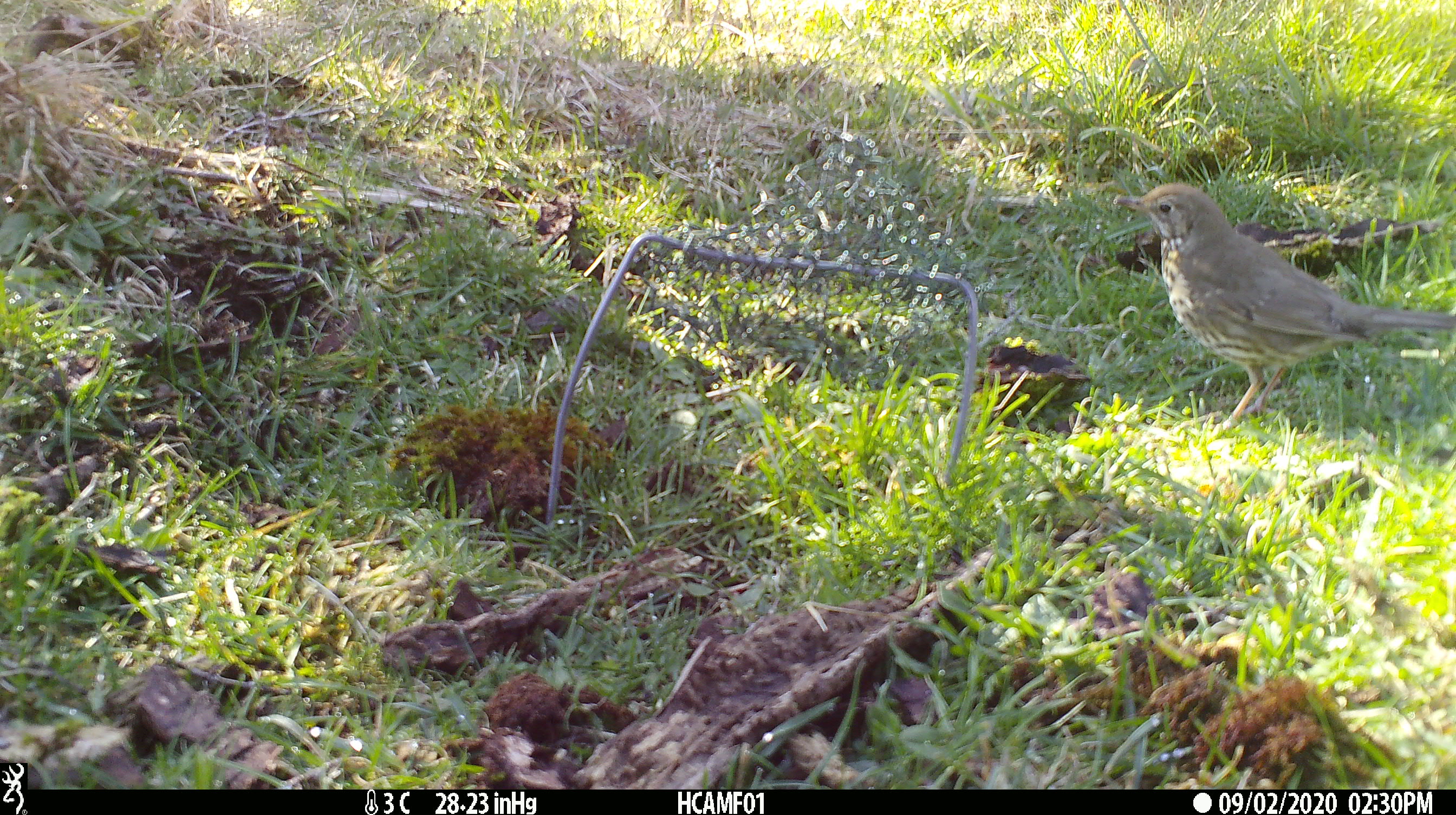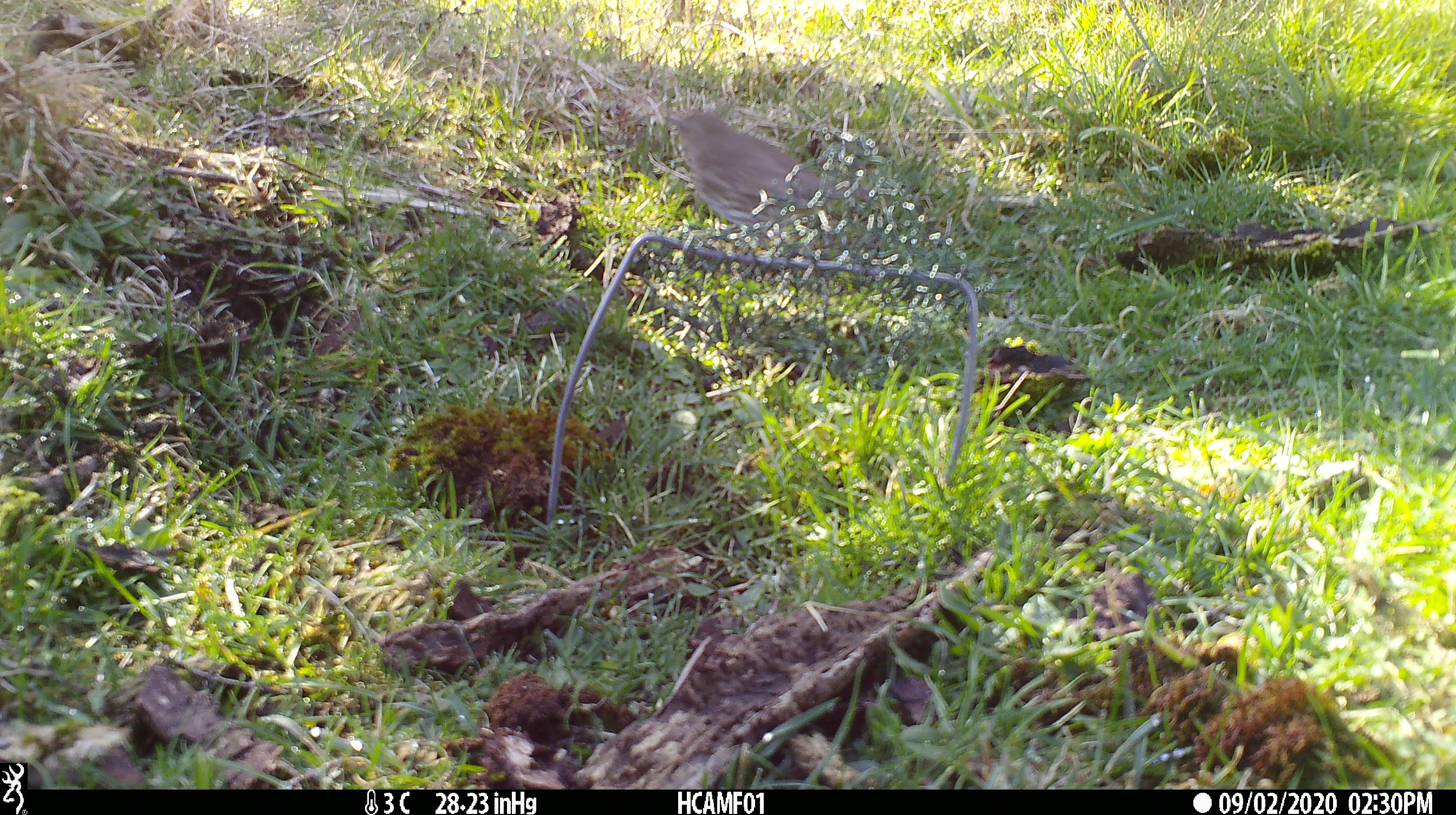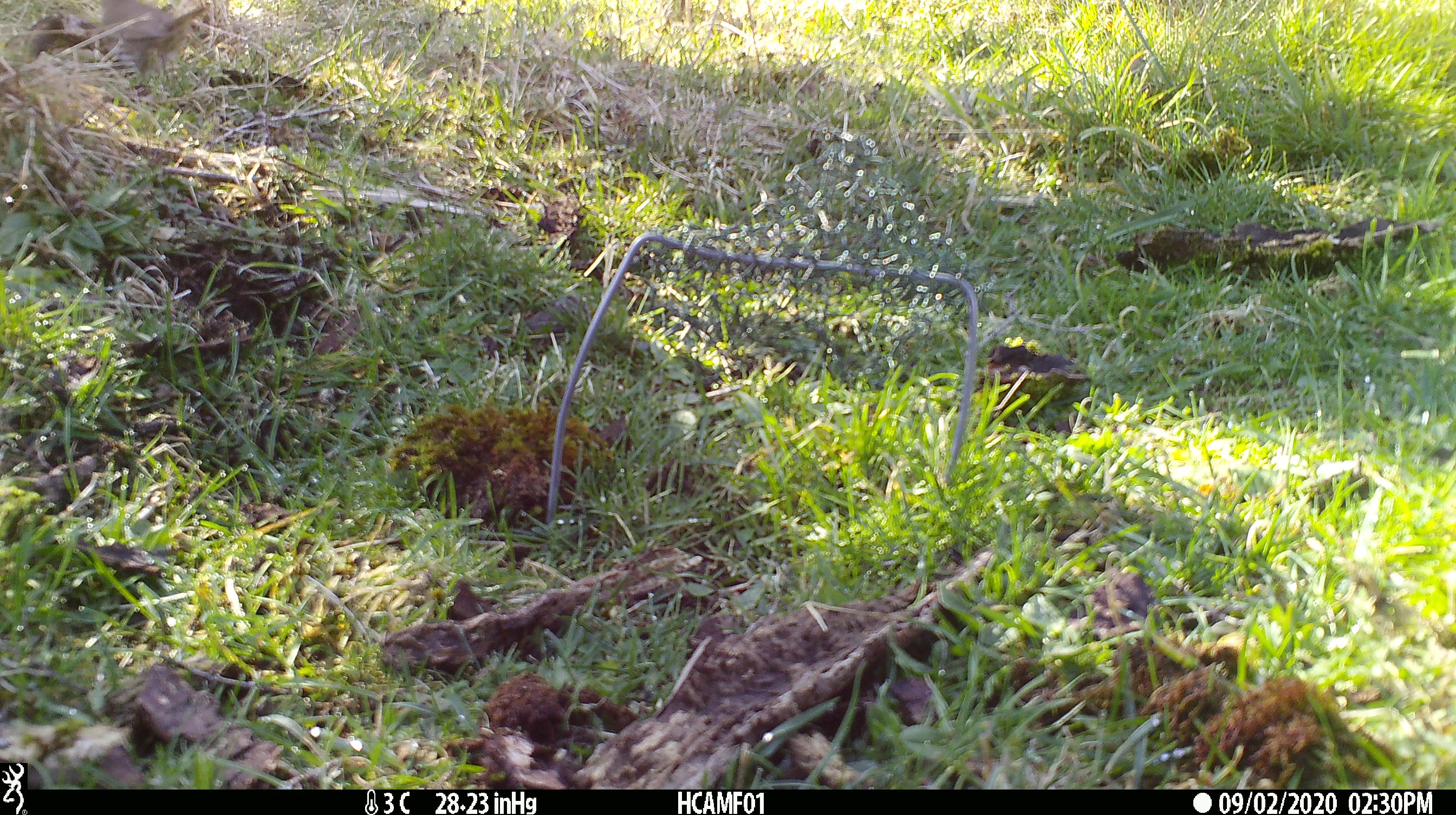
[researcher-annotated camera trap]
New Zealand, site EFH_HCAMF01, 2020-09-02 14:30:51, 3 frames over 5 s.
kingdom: Animalia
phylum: Chordata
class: Aves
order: Passeriformes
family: Turdidae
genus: Turdus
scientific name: Turdus philomelos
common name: song thrush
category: thrush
Thrush (song thrush) (Turdus philomelos).